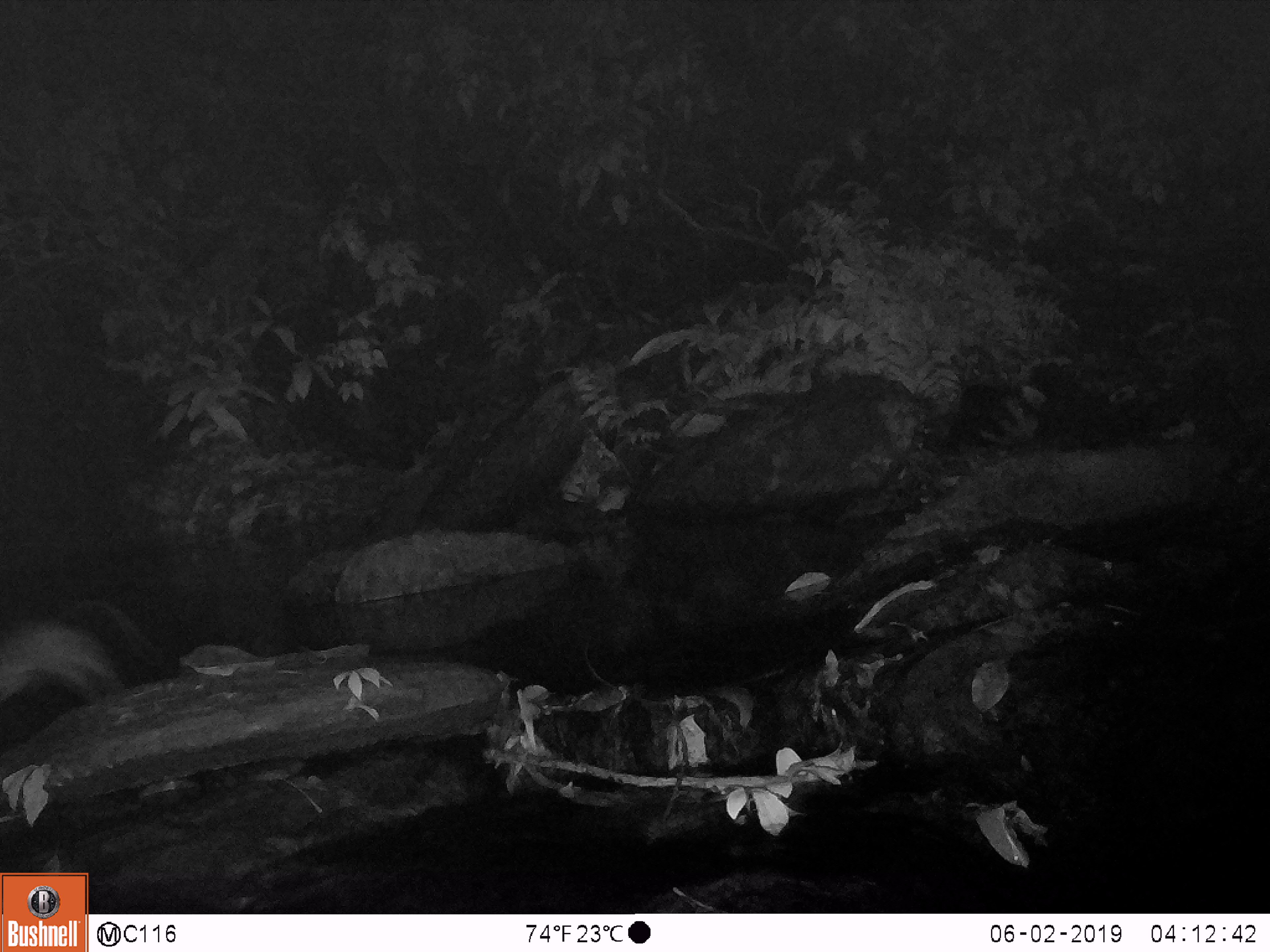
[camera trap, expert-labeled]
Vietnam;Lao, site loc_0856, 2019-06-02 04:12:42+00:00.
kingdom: Animalia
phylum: Chordata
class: Mammalia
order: Rodentia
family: Muridae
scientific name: Muridae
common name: old-world mice and rats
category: unidentified murid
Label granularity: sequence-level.